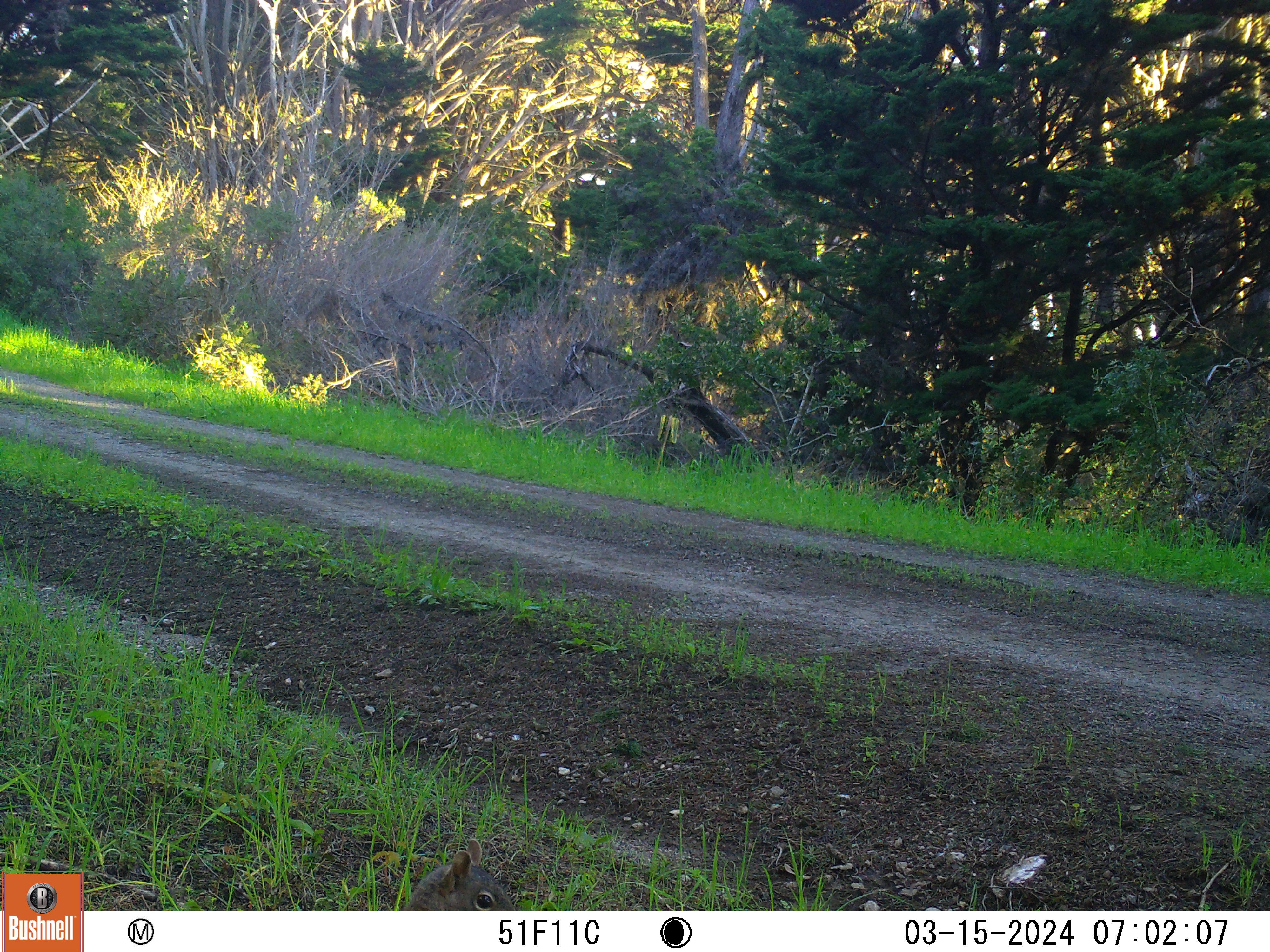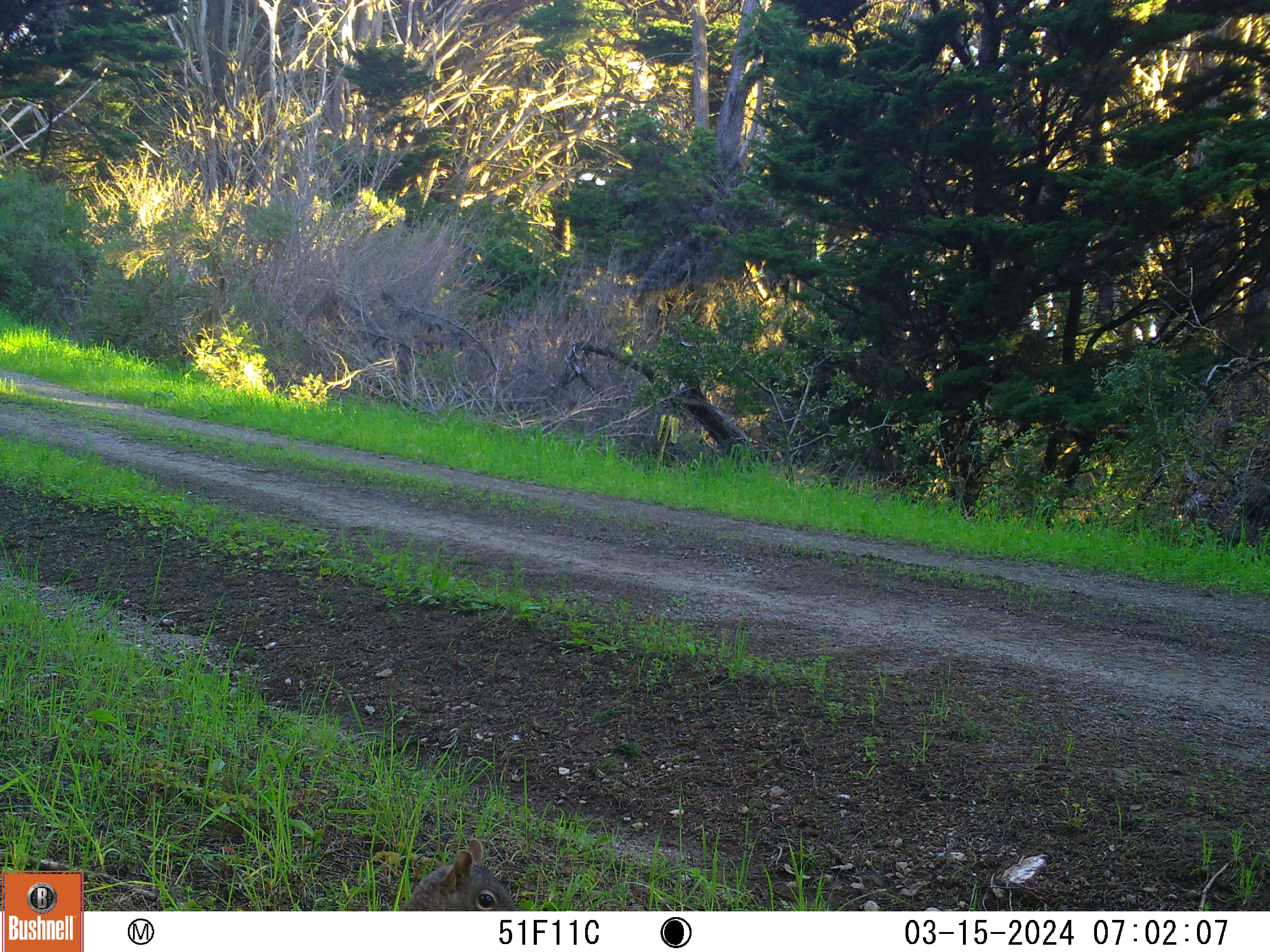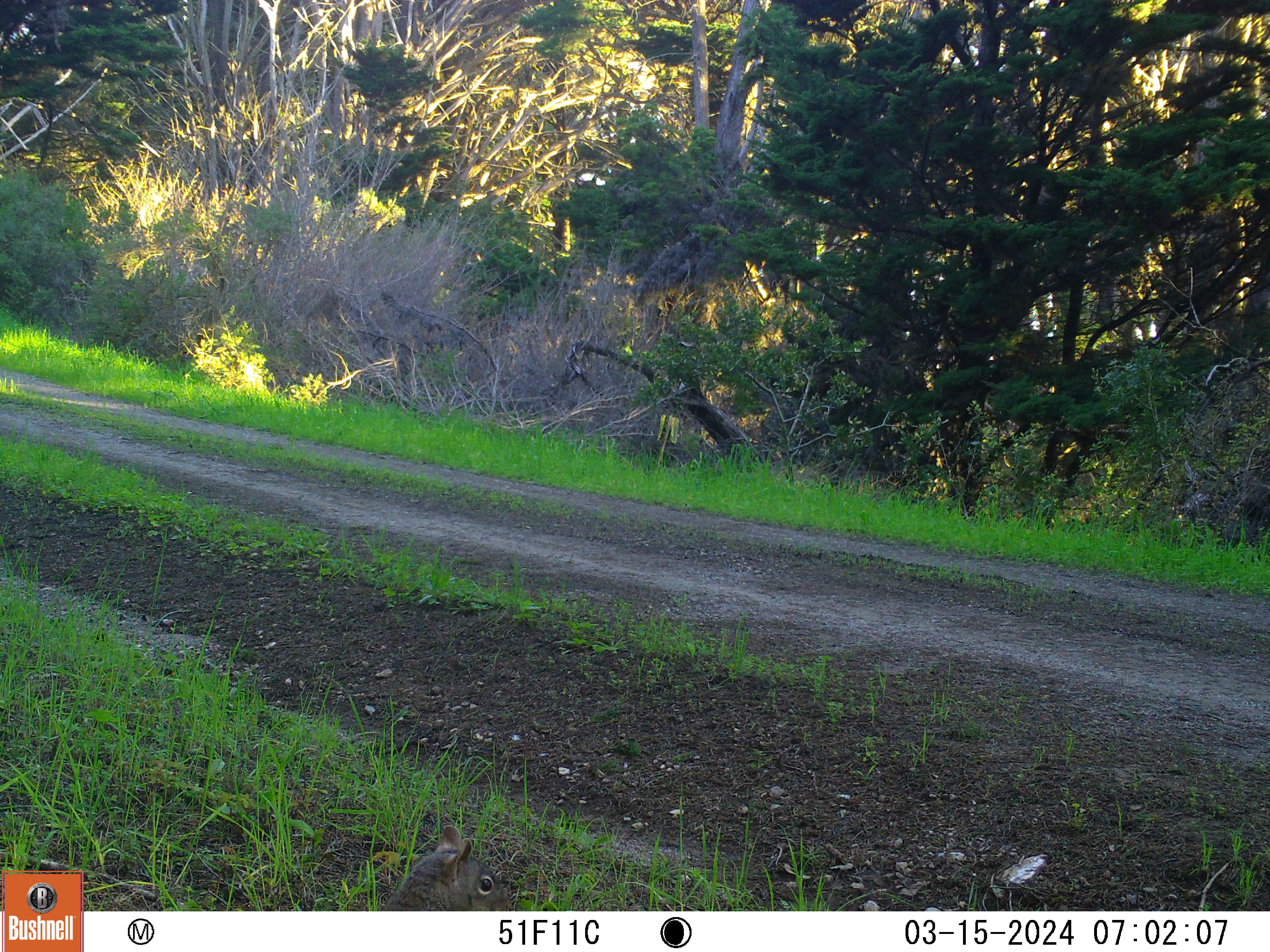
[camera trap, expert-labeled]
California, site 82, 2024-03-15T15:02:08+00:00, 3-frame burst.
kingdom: Animalia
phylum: Chordata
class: Mammalia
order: Rodentia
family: Sciuridae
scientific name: Sciuridae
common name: squirrel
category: unknown squirrel